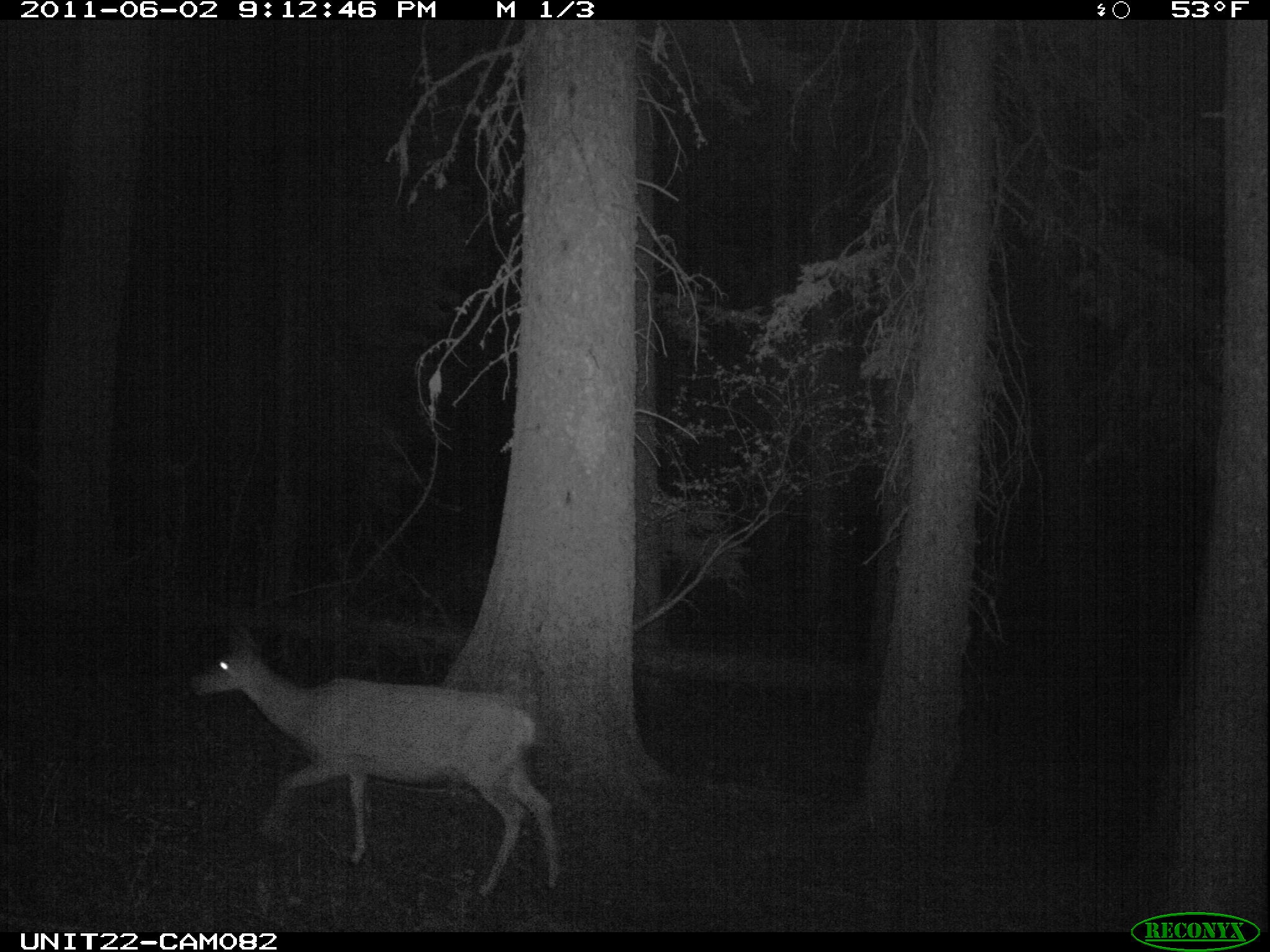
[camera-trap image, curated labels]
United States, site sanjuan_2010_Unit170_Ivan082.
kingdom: Animalia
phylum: Chordata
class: Mammalia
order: Artiodactyla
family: Cervidae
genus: Odocoileus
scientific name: Odocoileus hemionus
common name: mule deer